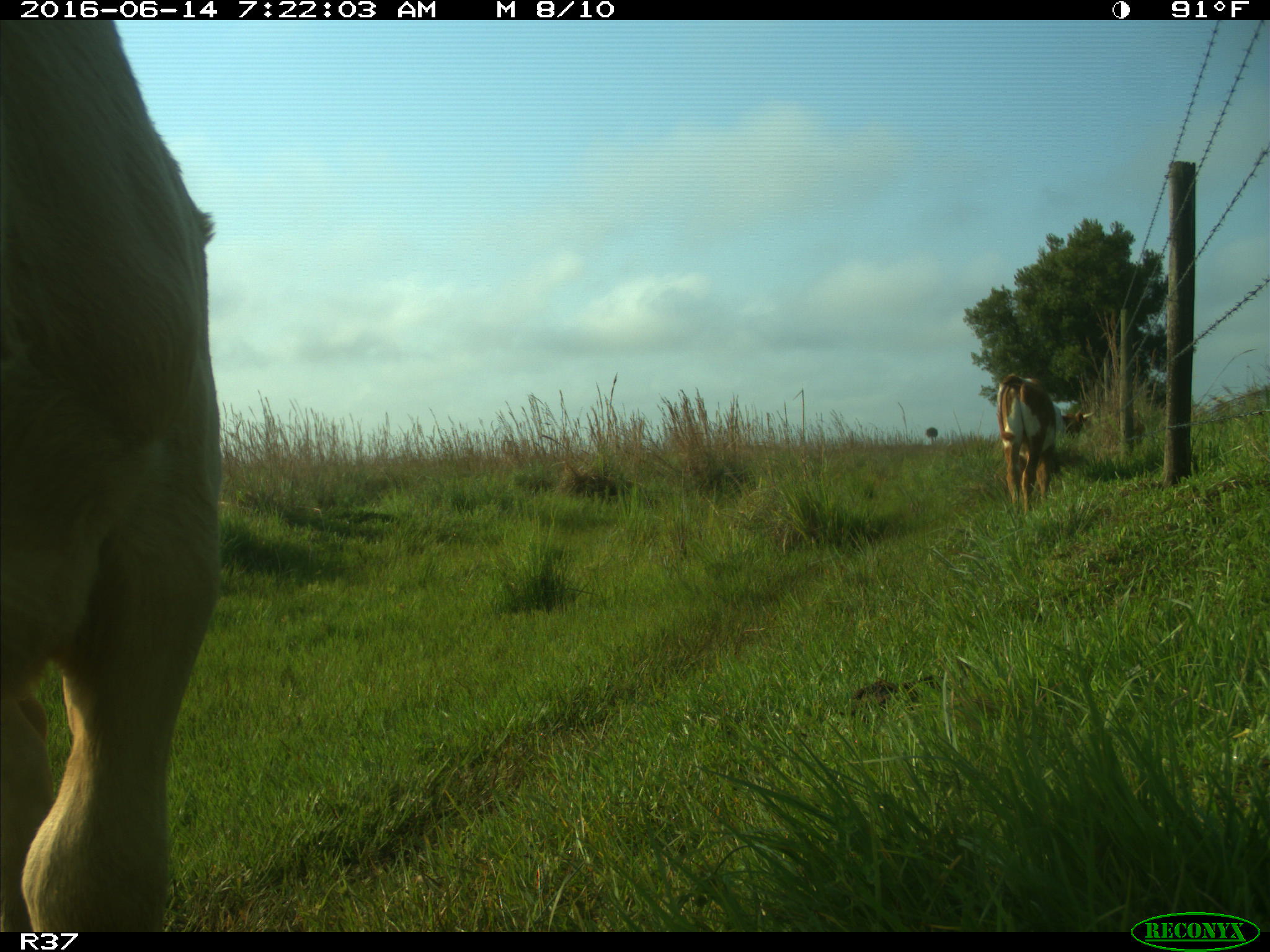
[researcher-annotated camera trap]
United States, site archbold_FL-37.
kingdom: Animalia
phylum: Chordata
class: Mammalia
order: Artiodactyla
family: Bovidae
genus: Bos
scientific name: Bos taurus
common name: domestic cow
Bos taurus (domestic cow).